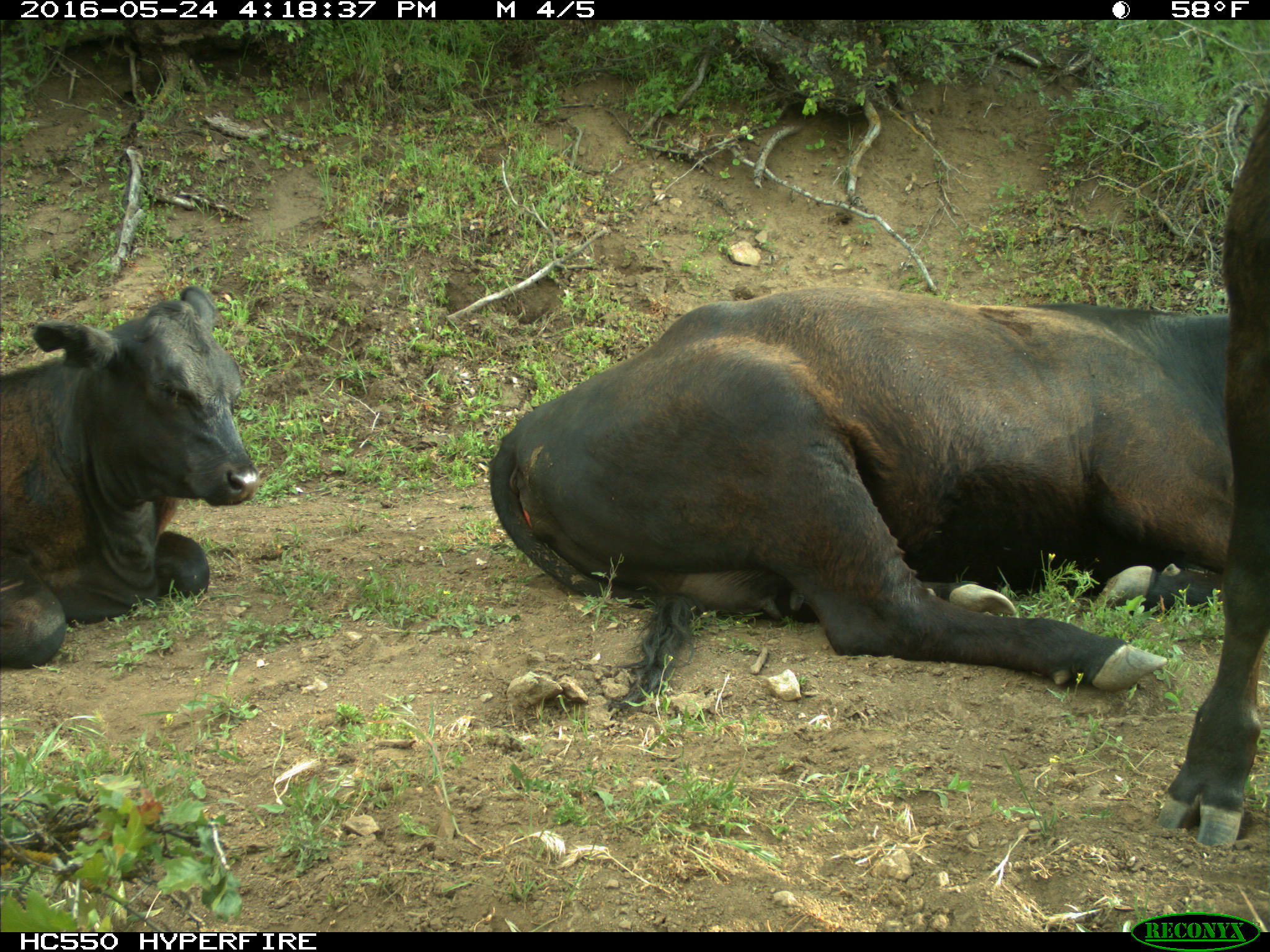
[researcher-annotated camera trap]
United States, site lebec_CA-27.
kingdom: Animalia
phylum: Chordata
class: Mammalia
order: Artiodactyla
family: Bovidae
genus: Bos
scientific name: Bos taurus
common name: domestic cow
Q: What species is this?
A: Bos taurus (domestic cow).